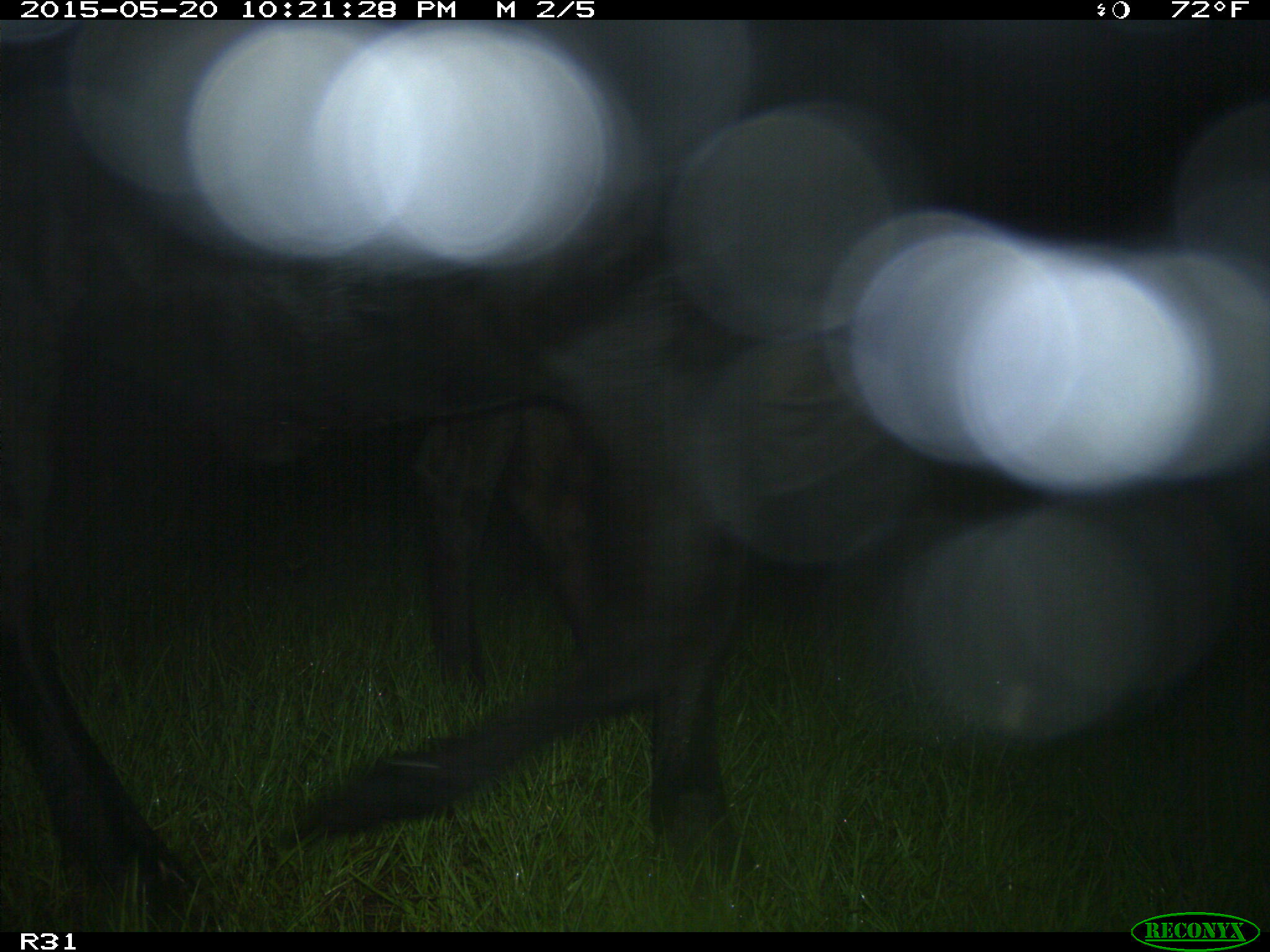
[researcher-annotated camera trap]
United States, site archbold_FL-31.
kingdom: Animalia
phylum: Chordata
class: Mammalia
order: Artiodactyla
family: Bovidae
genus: Bos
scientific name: Bos taurus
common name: domestic cow